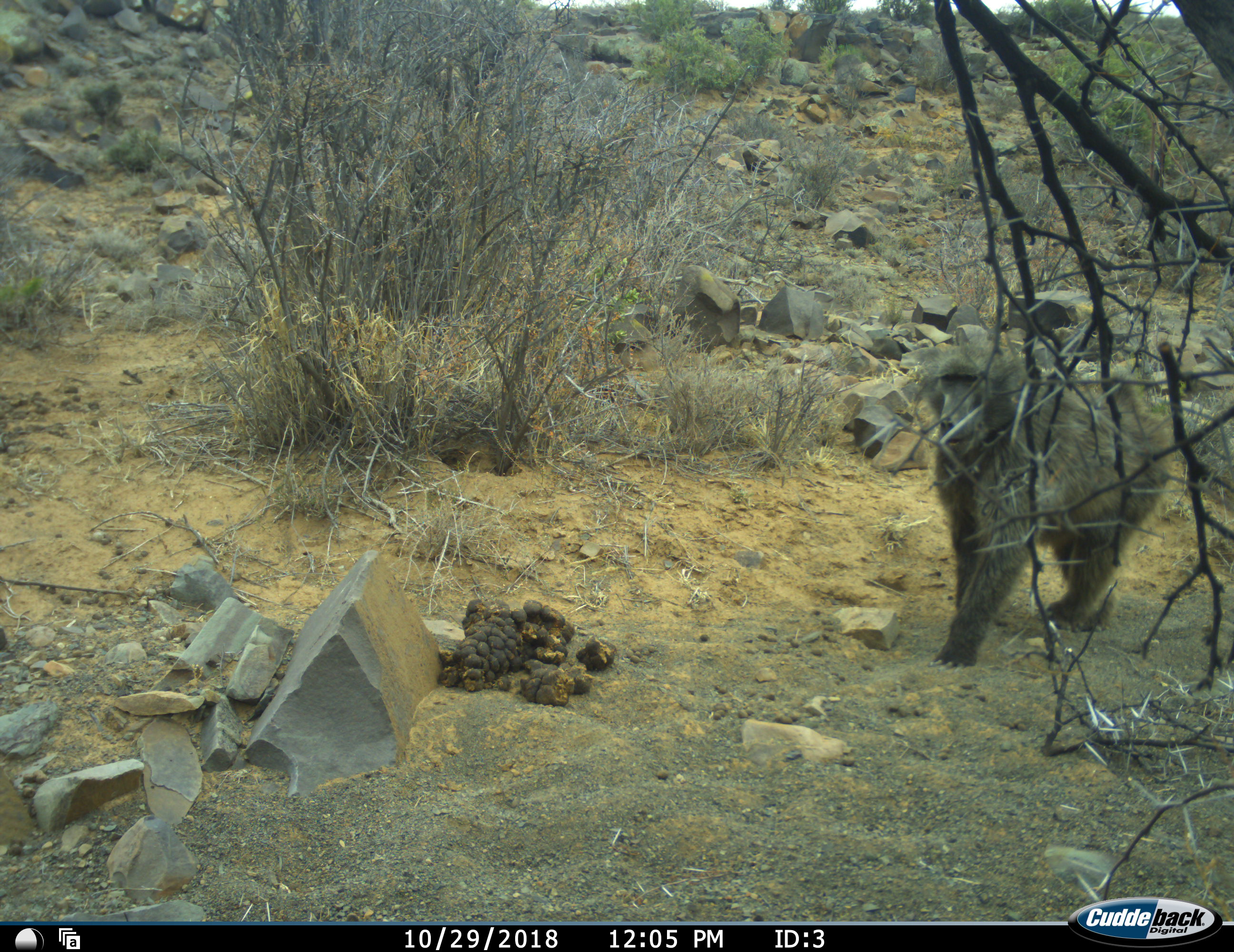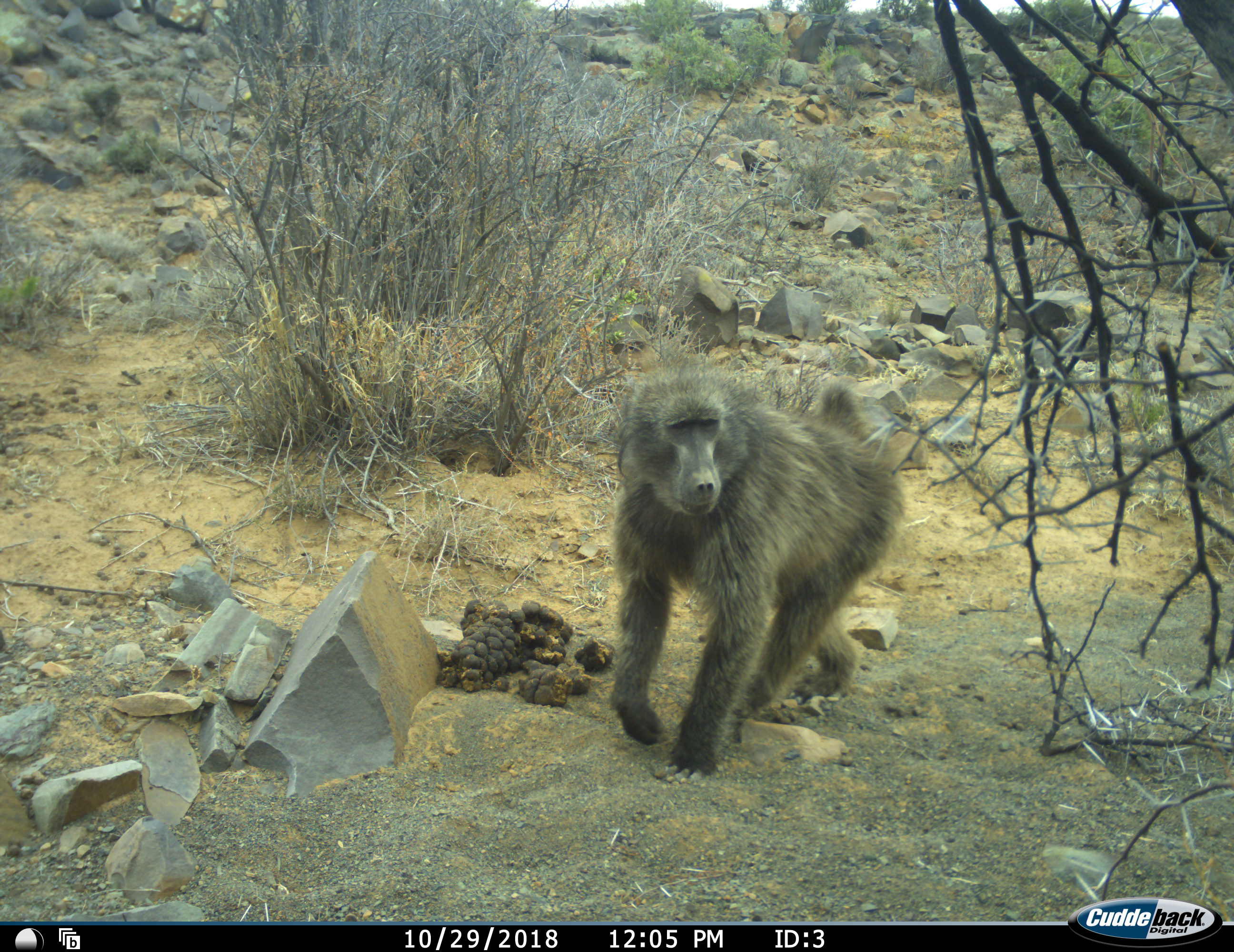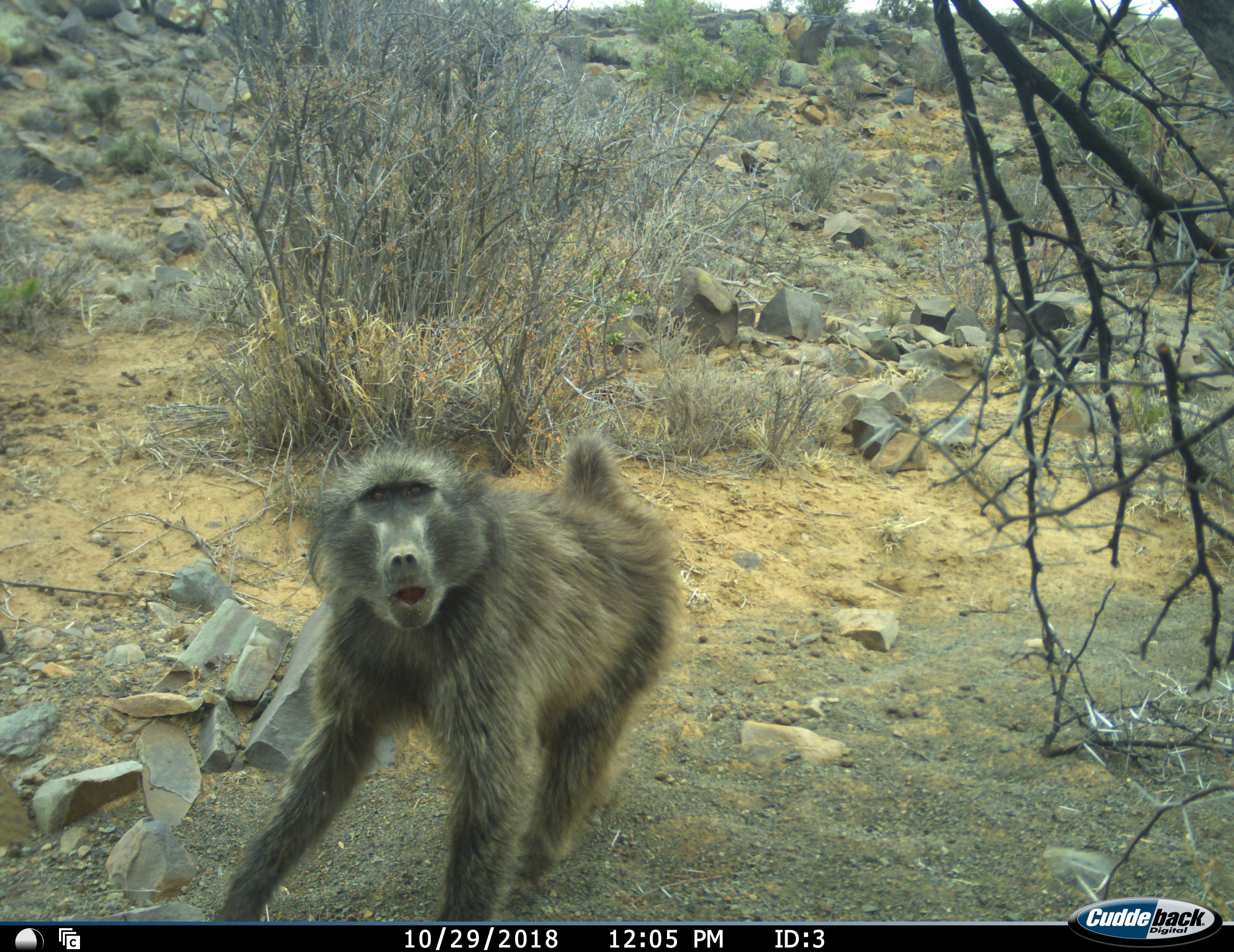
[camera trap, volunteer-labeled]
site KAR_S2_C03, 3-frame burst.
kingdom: Animalia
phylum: Chordata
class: Mammalia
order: Primates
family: Cercopithecidae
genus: Papio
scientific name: Papio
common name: baboon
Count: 1.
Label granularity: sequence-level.